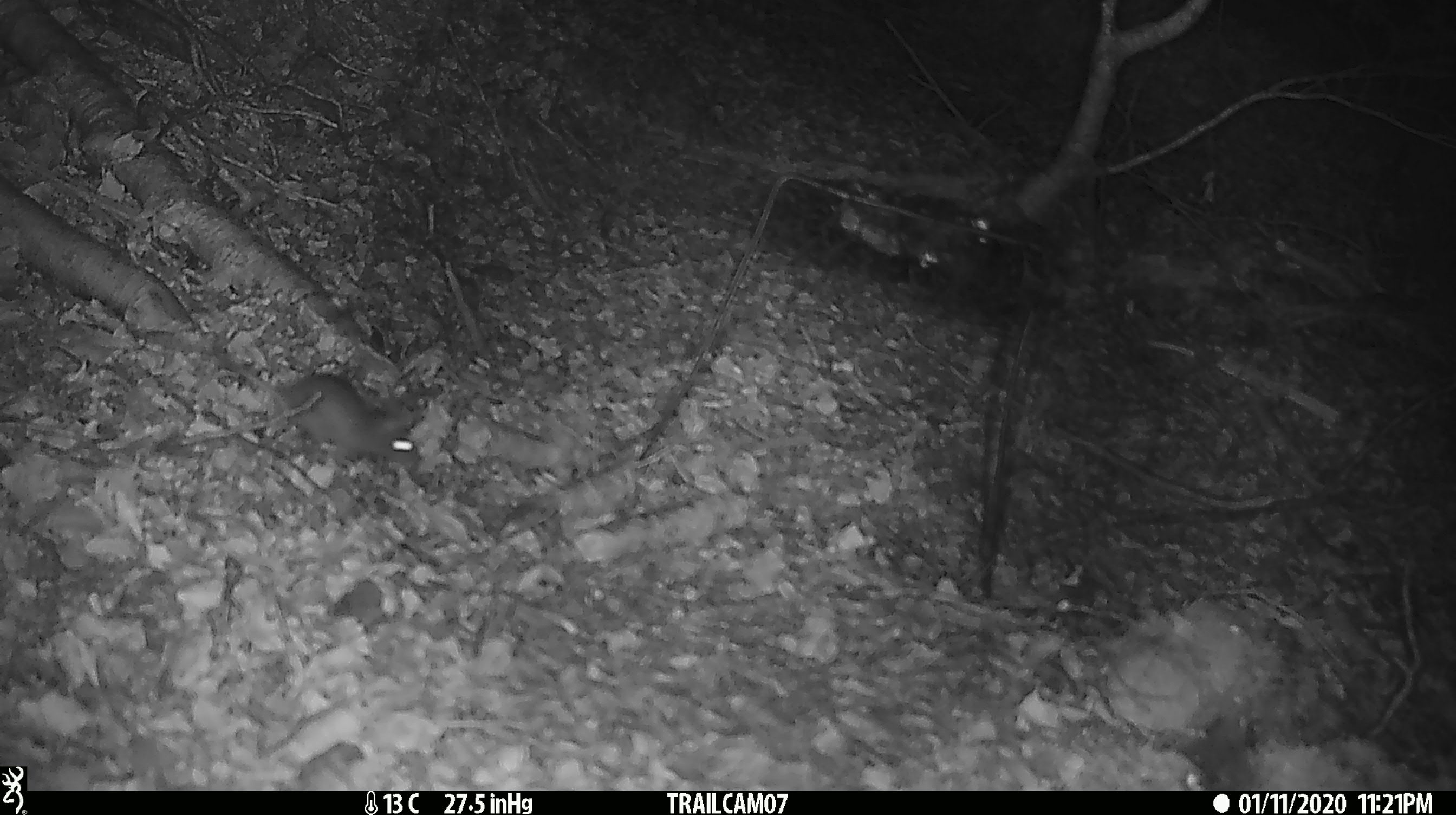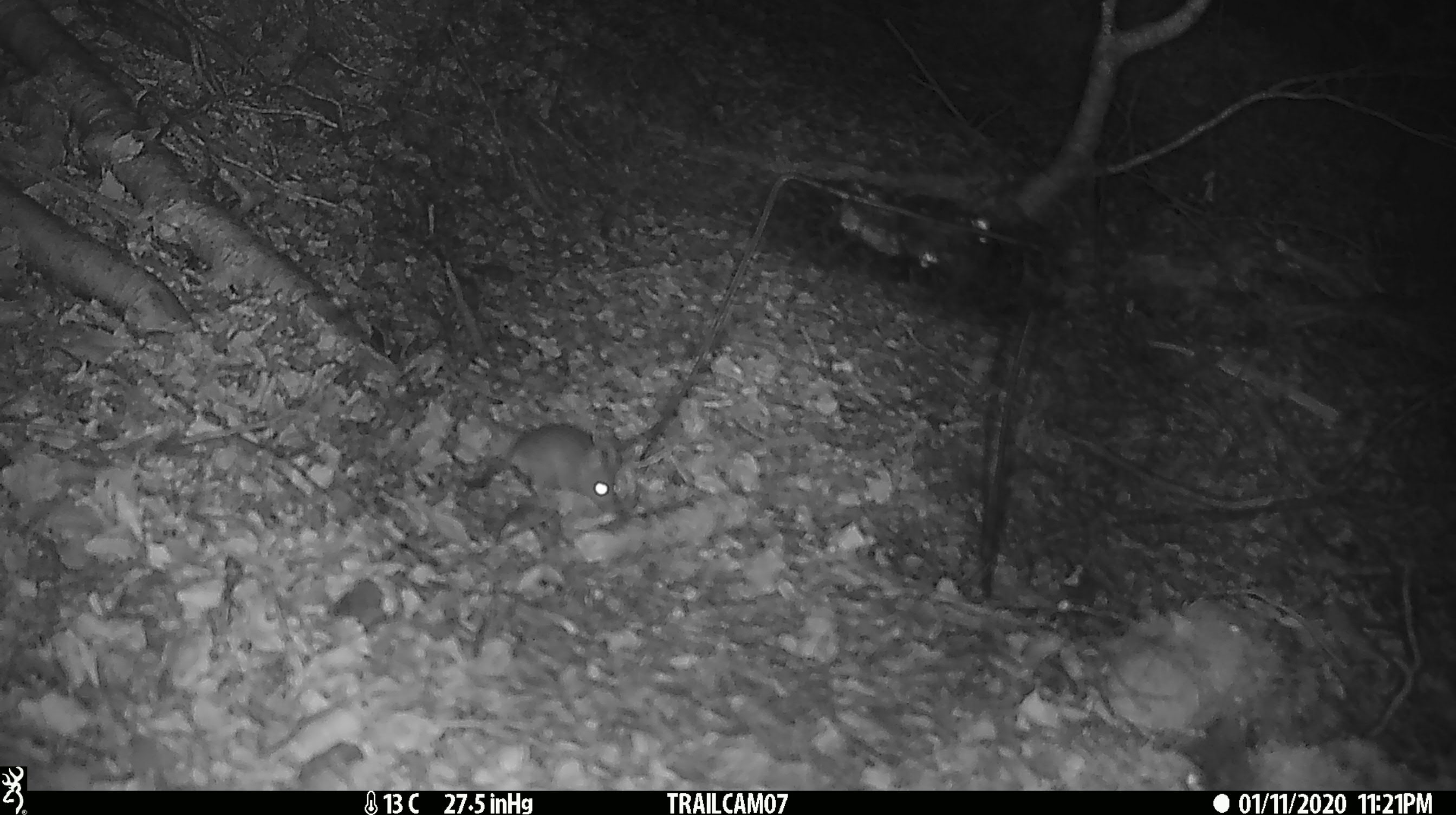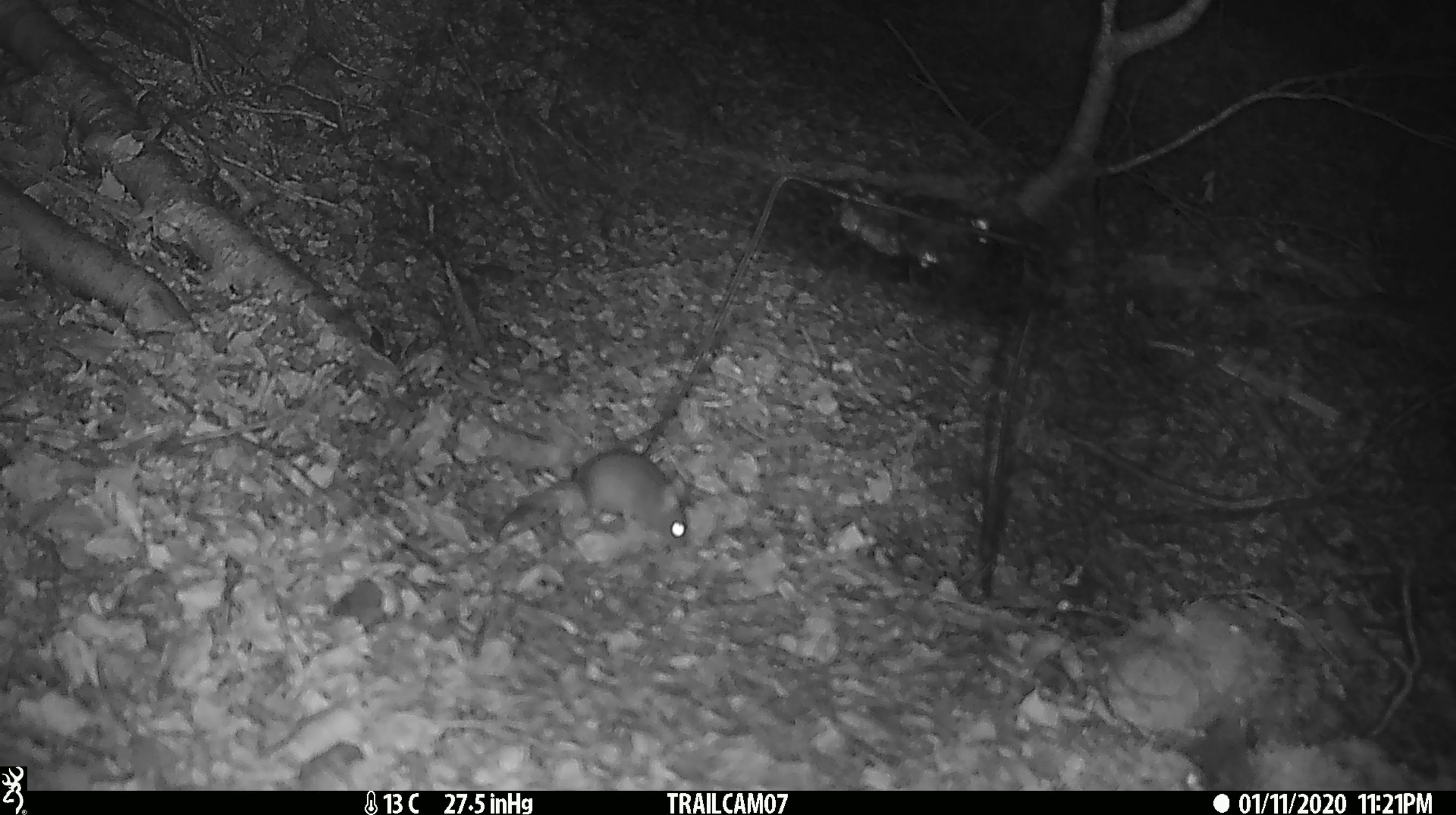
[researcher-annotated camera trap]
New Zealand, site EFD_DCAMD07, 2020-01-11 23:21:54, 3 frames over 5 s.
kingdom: Animalia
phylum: Chordata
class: Mammalia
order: Rodentia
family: Muridae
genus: Mus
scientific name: Mus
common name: mouse